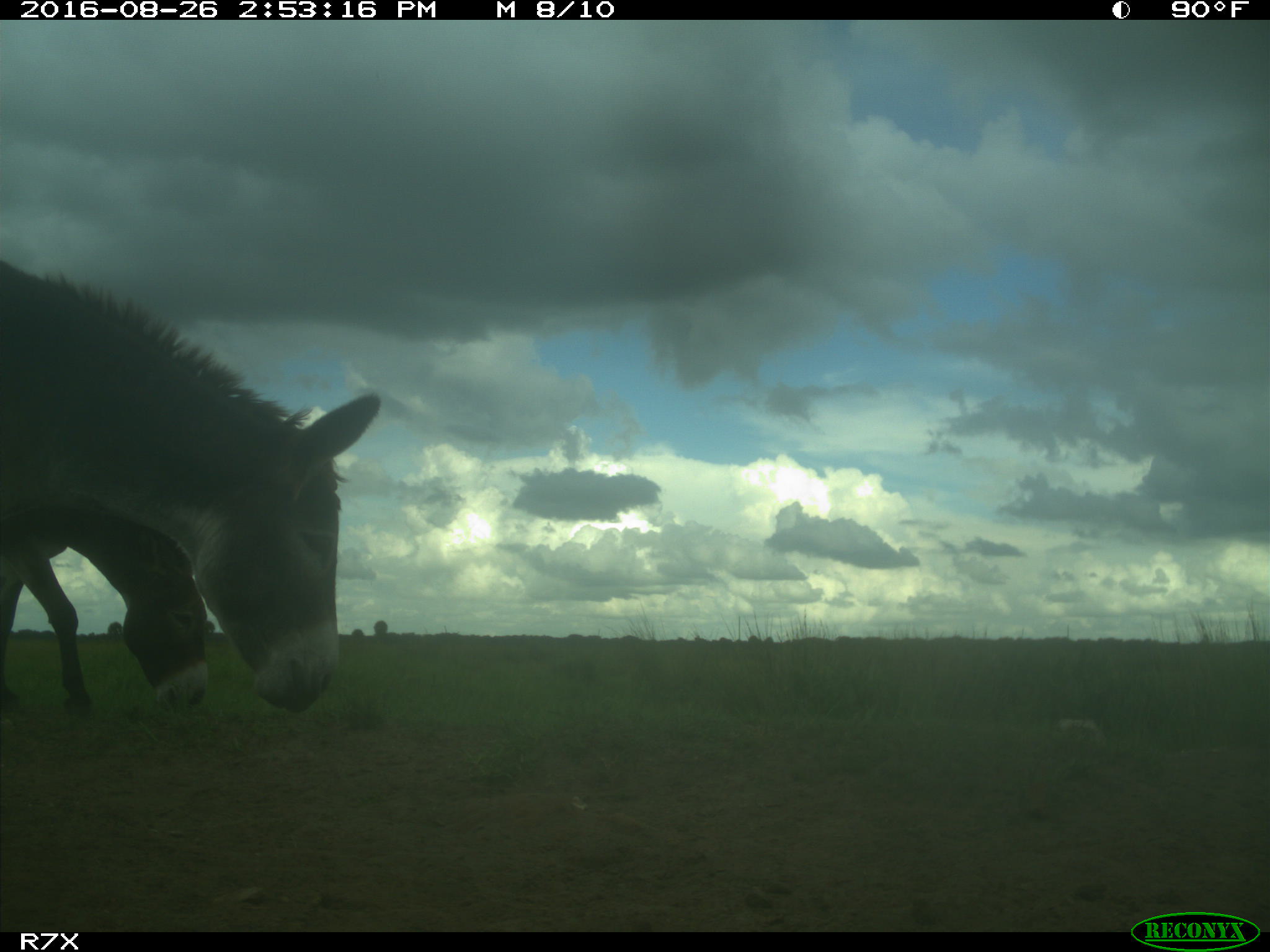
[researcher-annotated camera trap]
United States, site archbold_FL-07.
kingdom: Animalia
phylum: Chordata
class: Mammalia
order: Perissodactyla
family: Equidae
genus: Equus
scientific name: Equus africanus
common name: african wild ass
Equus africanus (african wild ass).